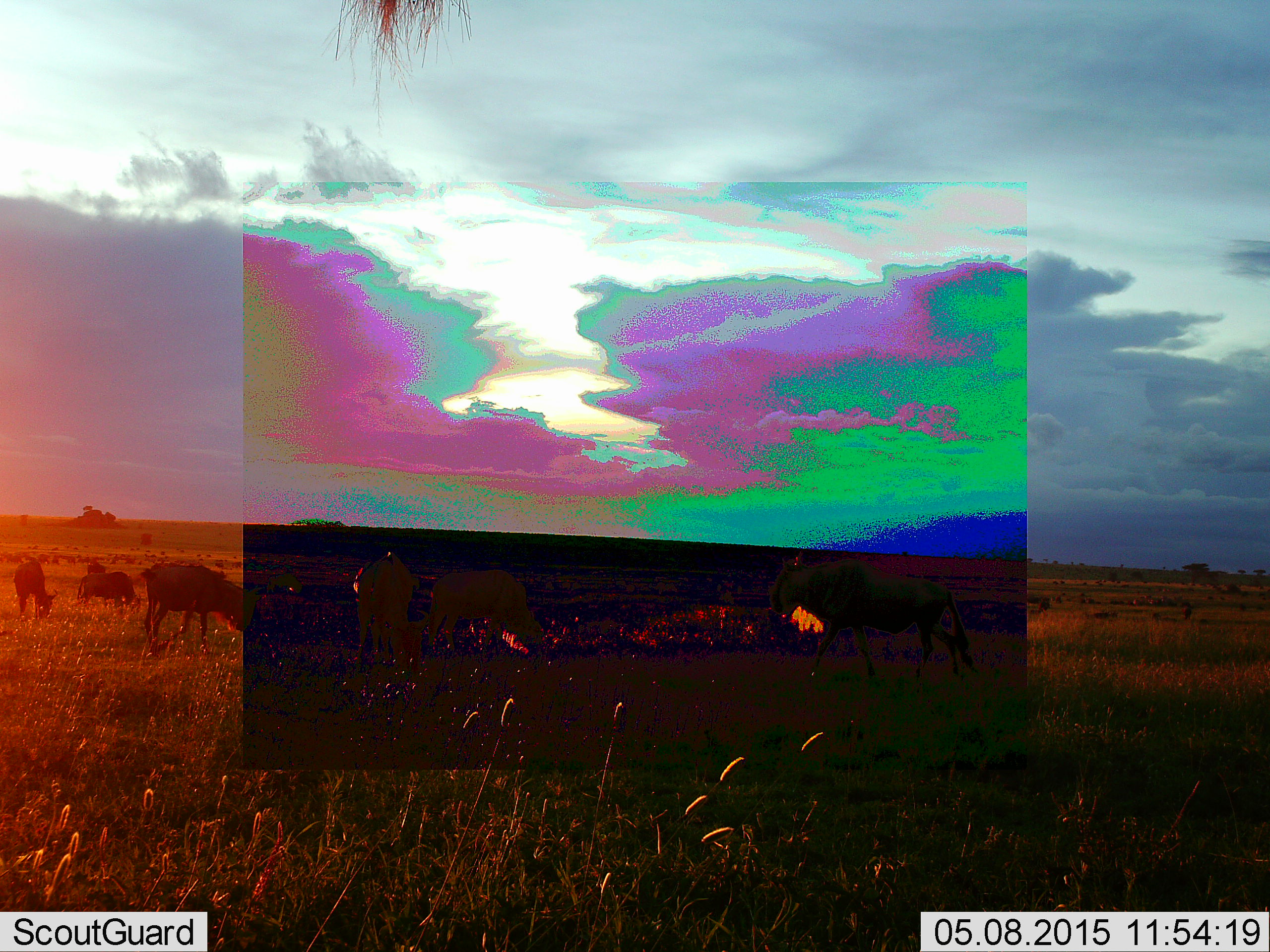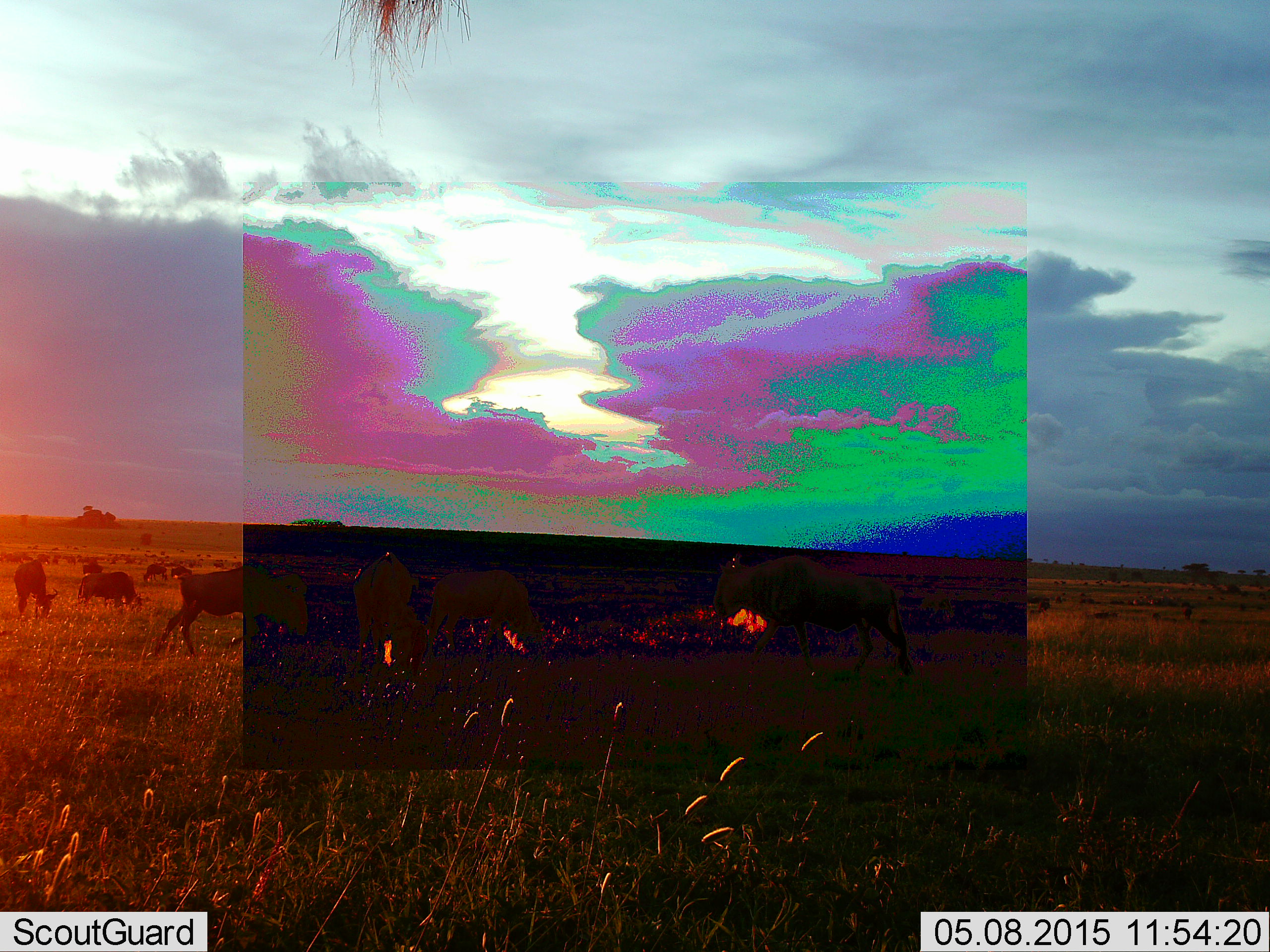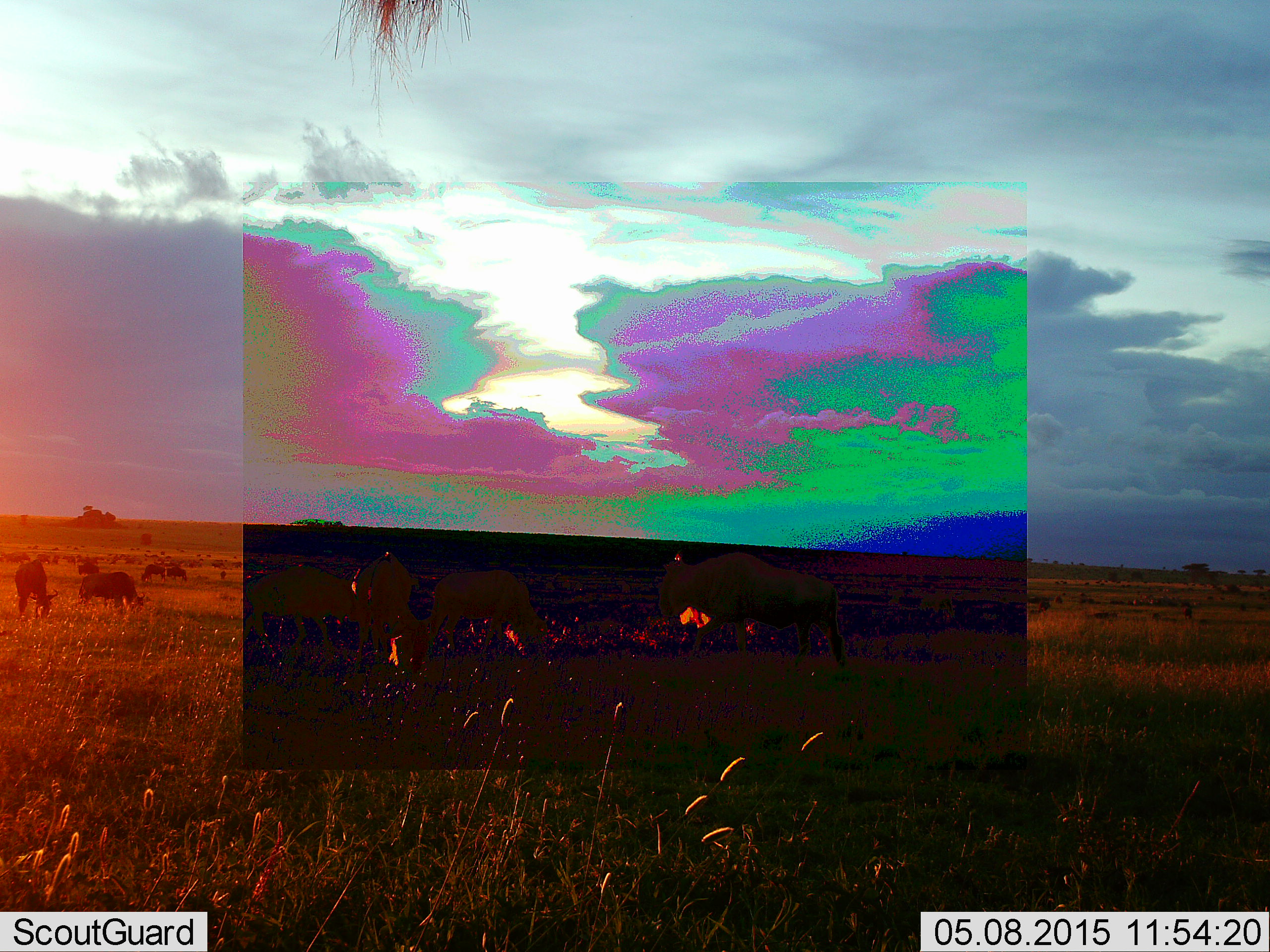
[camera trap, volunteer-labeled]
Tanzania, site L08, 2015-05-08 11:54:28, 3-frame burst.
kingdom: Animalia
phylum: Chordata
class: Mammalia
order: Artiodactyla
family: Bovidae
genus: Connochaetes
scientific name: Connochaetes taurinus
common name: blue wildebeest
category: wildebeest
Wildebeest (blue wildebeest) (Connochaetes taurinus), count 11-50. Behavior (volunteer vote fractions): standing 50%, resting 10%, moving 80%, interacting 20%. Young present (vote fraction): 20%. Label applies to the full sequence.